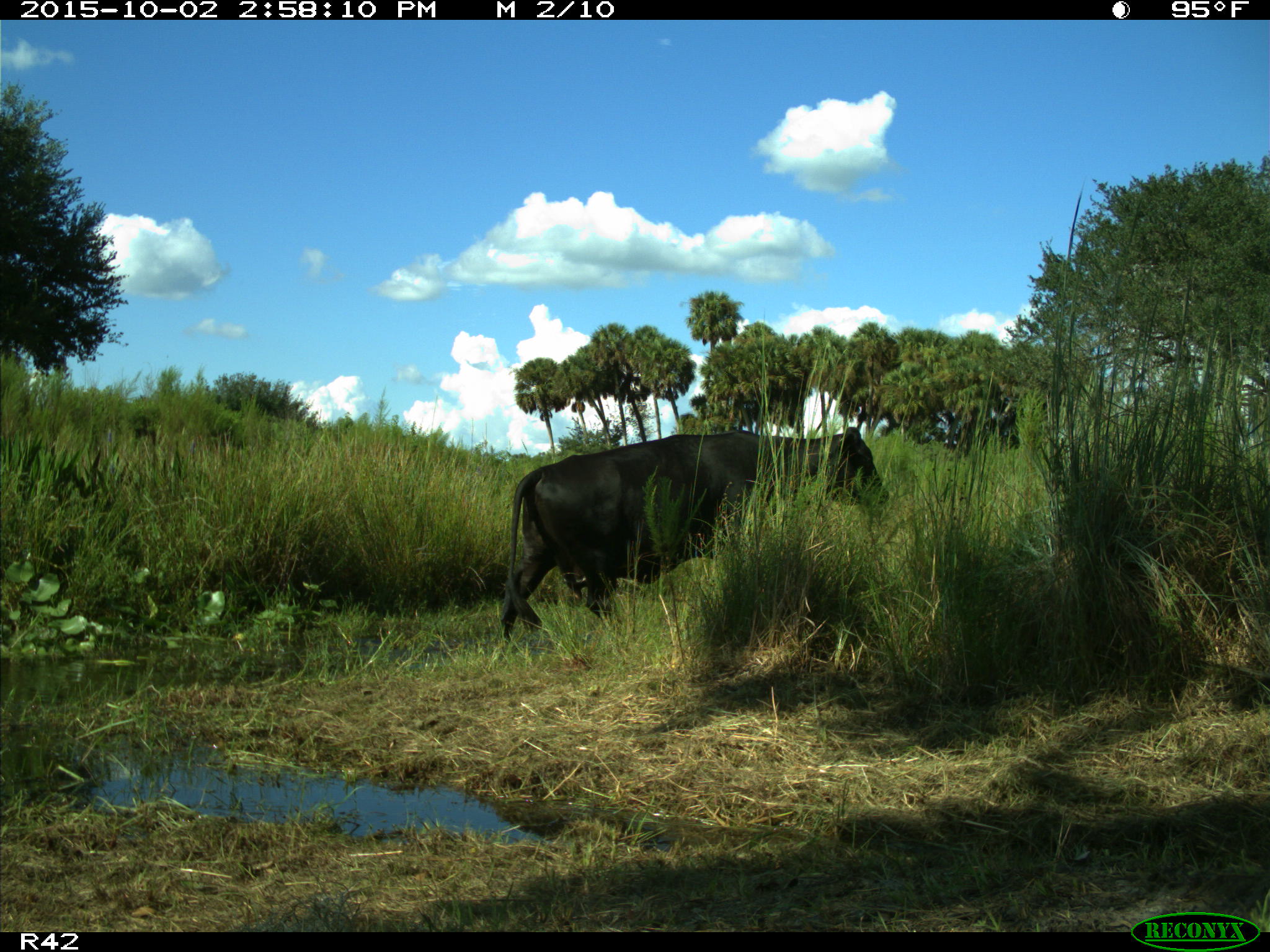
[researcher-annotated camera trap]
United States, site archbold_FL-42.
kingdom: Animalia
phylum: Chordata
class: Mammalia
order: Artiodactyla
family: Bovidae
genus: Bos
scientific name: Bos taurus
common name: domestic cow